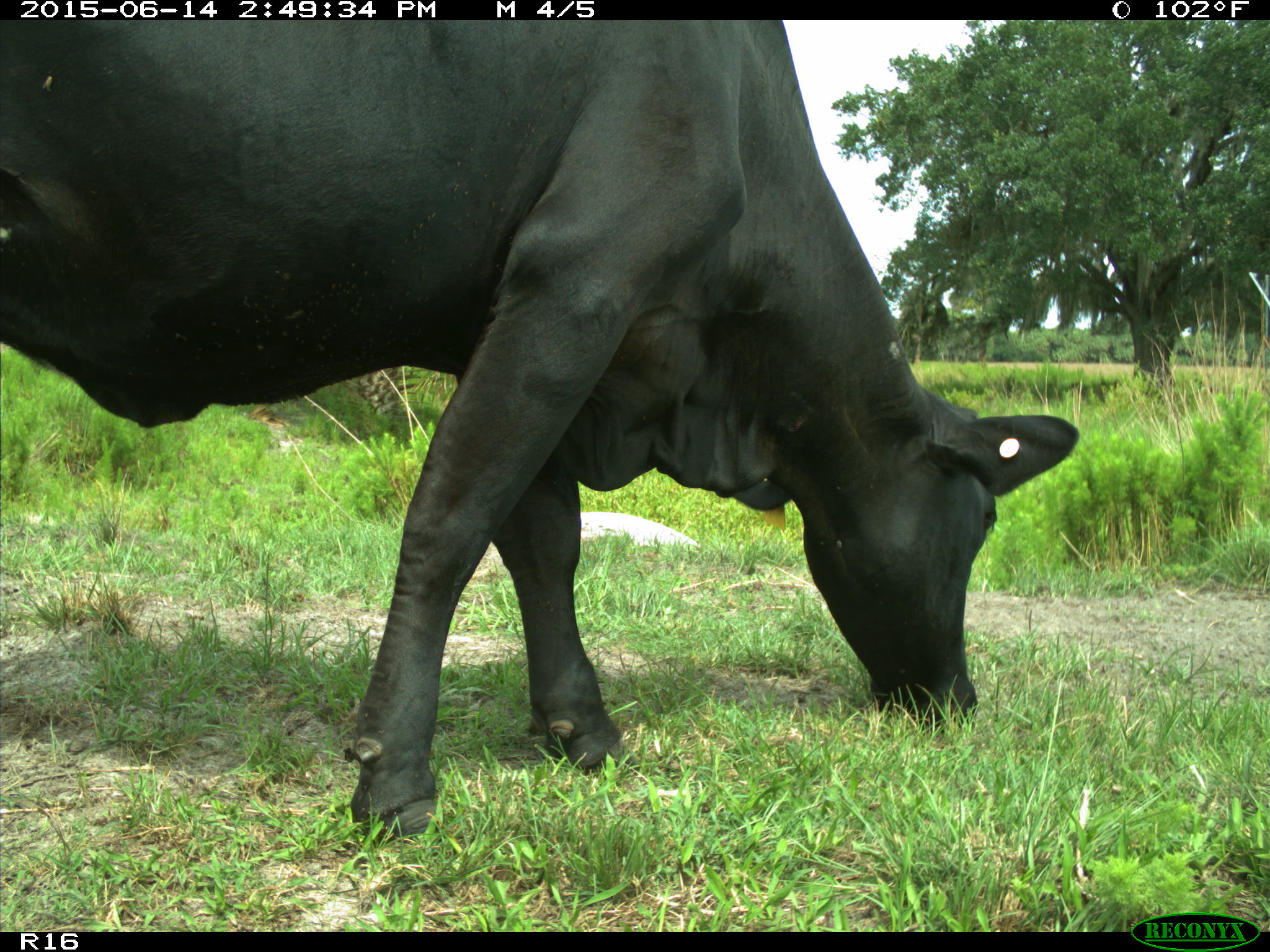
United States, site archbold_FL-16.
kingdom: Animalia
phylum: Chordata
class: Mammalia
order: Artiodactyla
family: Bovidae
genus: Bos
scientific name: Bos taurus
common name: domestic cow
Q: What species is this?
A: Bos taurus (domestic cow).